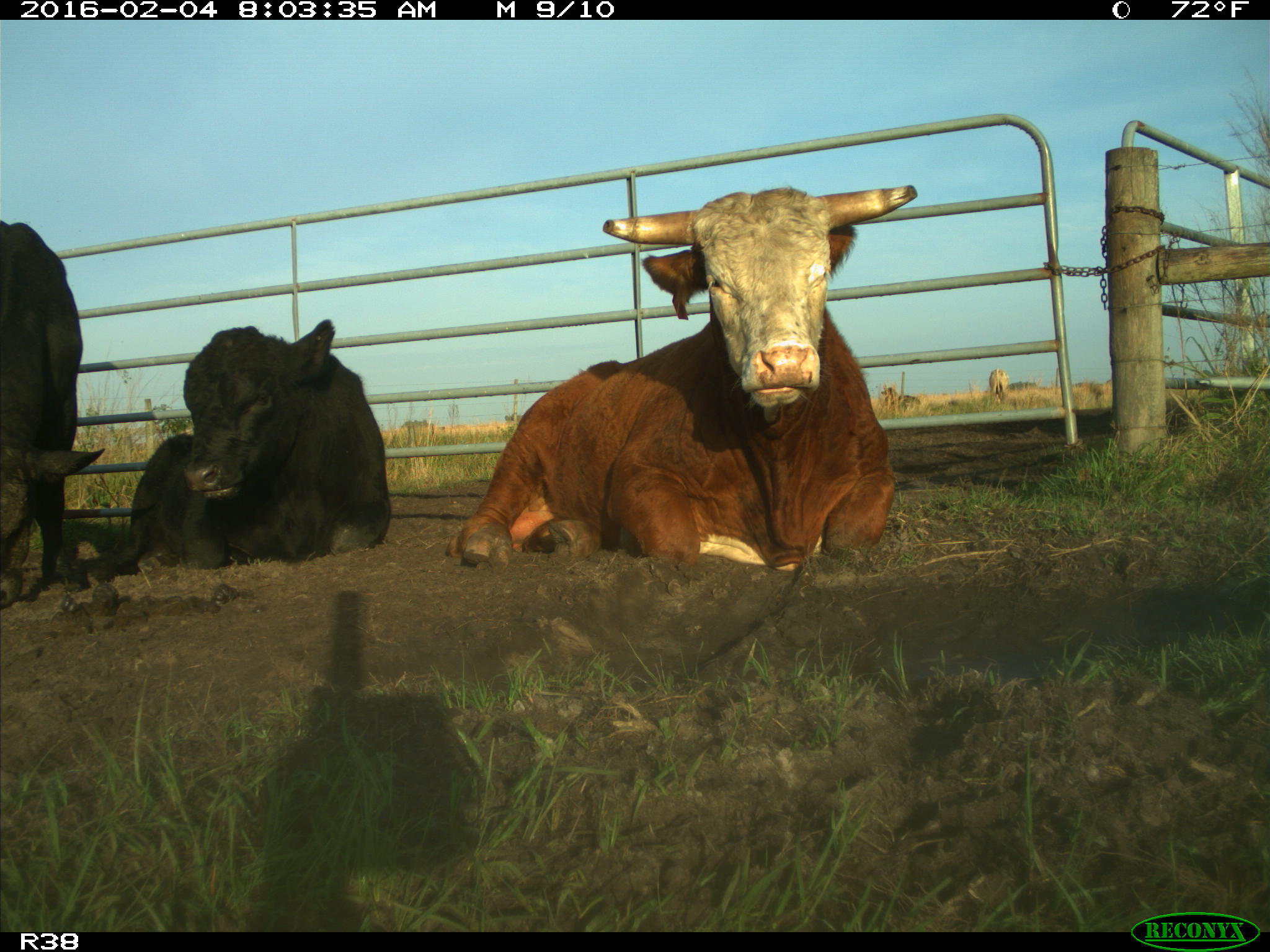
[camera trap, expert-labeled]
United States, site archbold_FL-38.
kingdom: Animalia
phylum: Chordata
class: Mammalia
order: Artiodactyla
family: Bovidae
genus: Bos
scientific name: Bos taurus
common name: domestic cow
Bos taurus (domestic cow).